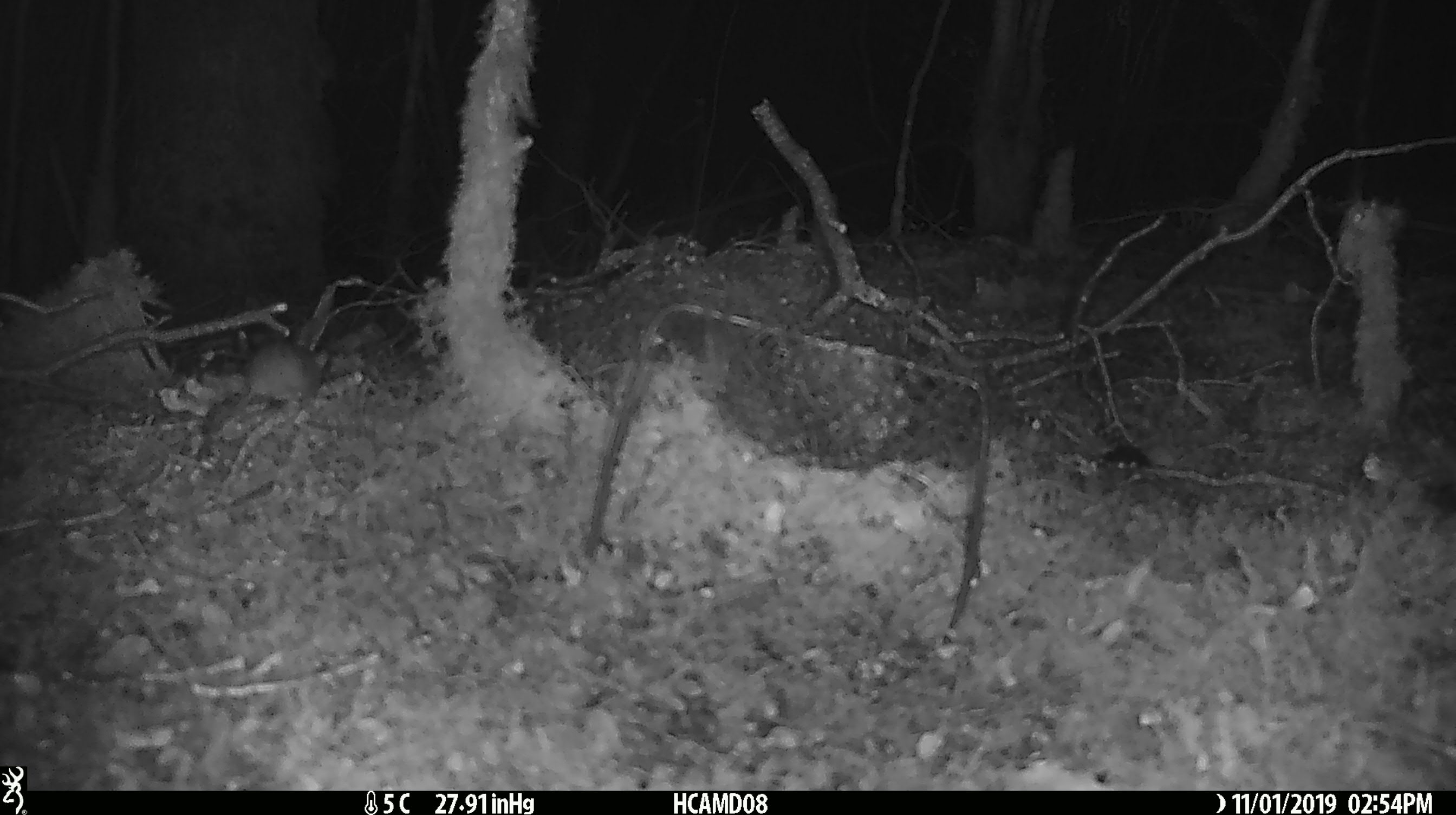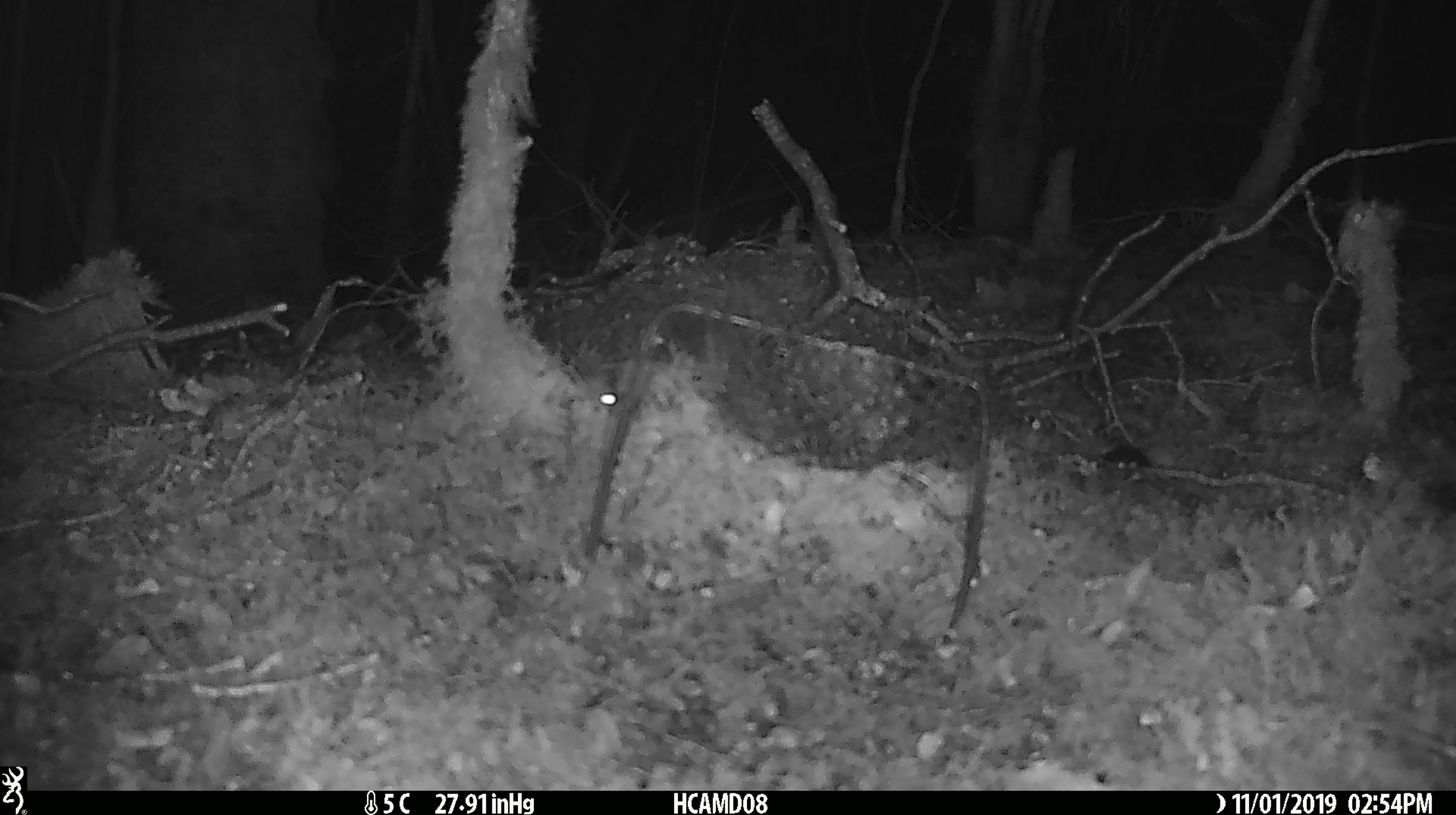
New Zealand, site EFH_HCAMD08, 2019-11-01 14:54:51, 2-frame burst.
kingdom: Animalia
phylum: Chordata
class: Mammalia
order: Rodentia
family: Muridae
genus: Mus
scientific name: Mus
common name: mouse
Mouse (Mus).